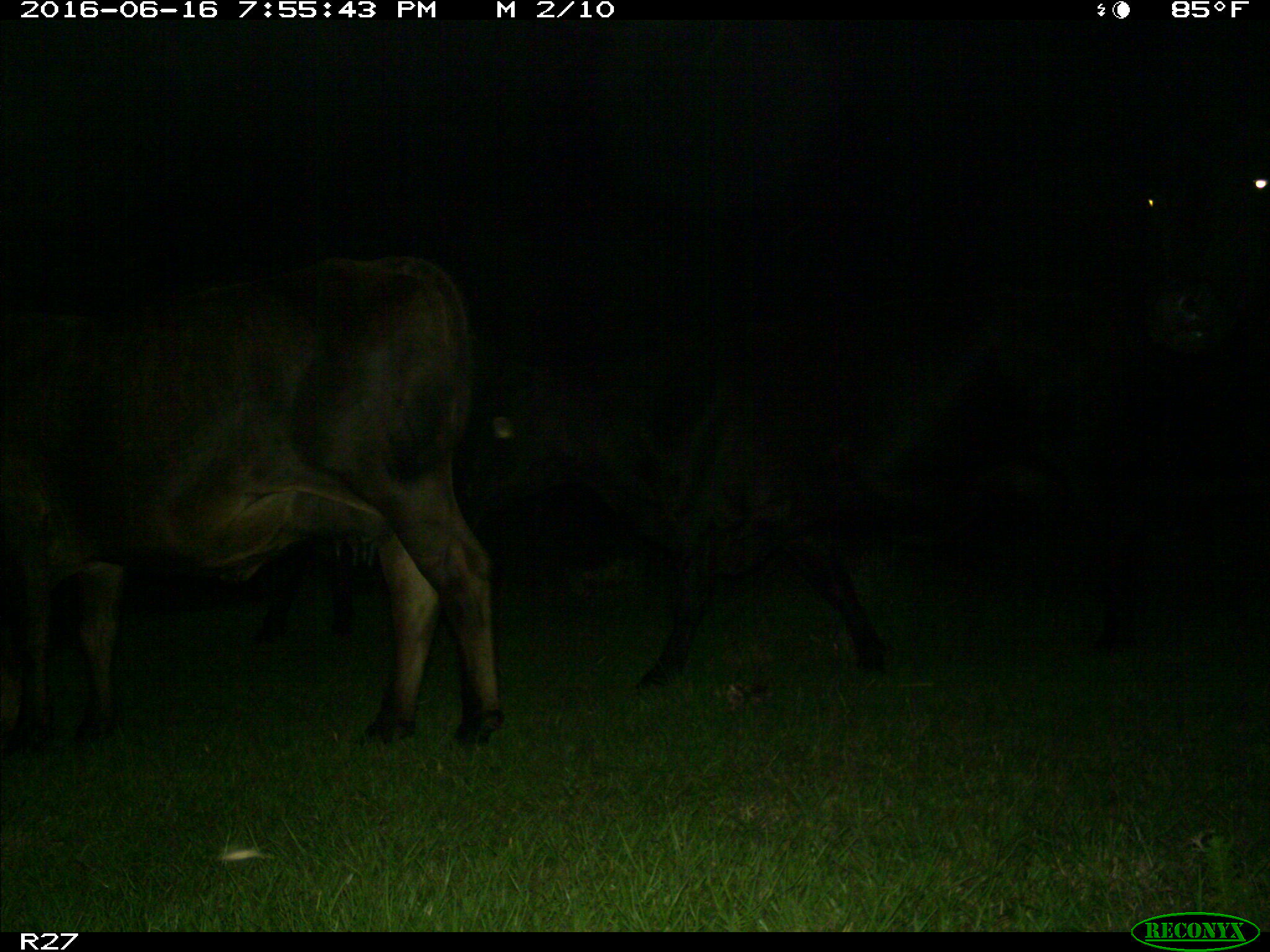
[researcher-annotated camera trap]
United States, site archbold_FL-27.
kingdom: Animalia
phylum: Chordata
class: Mammalia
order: Artiodactyla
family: Bovidae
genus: Bos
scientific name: Bos taurus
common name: domestic cow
Bos taurus (domestic cow).